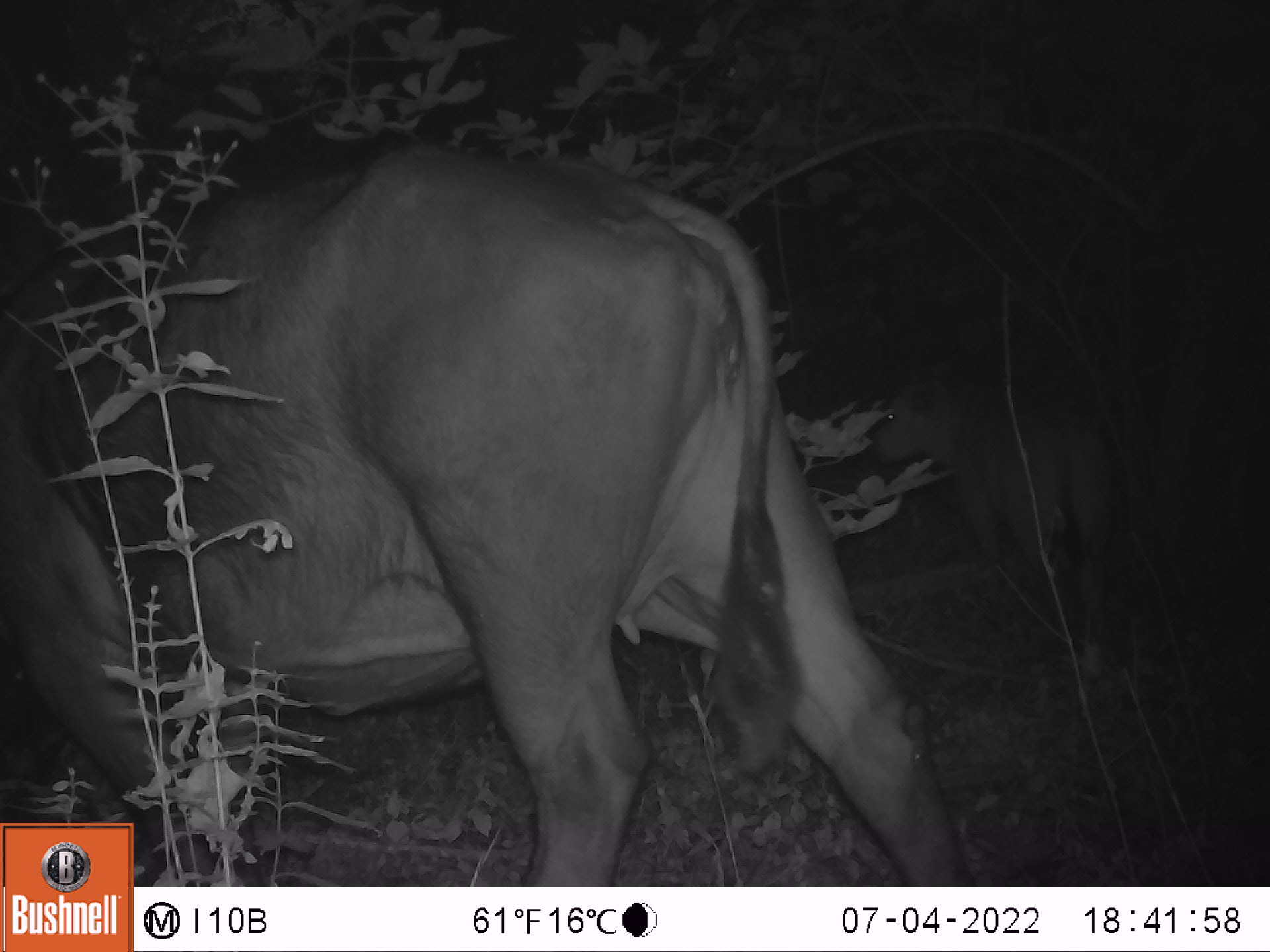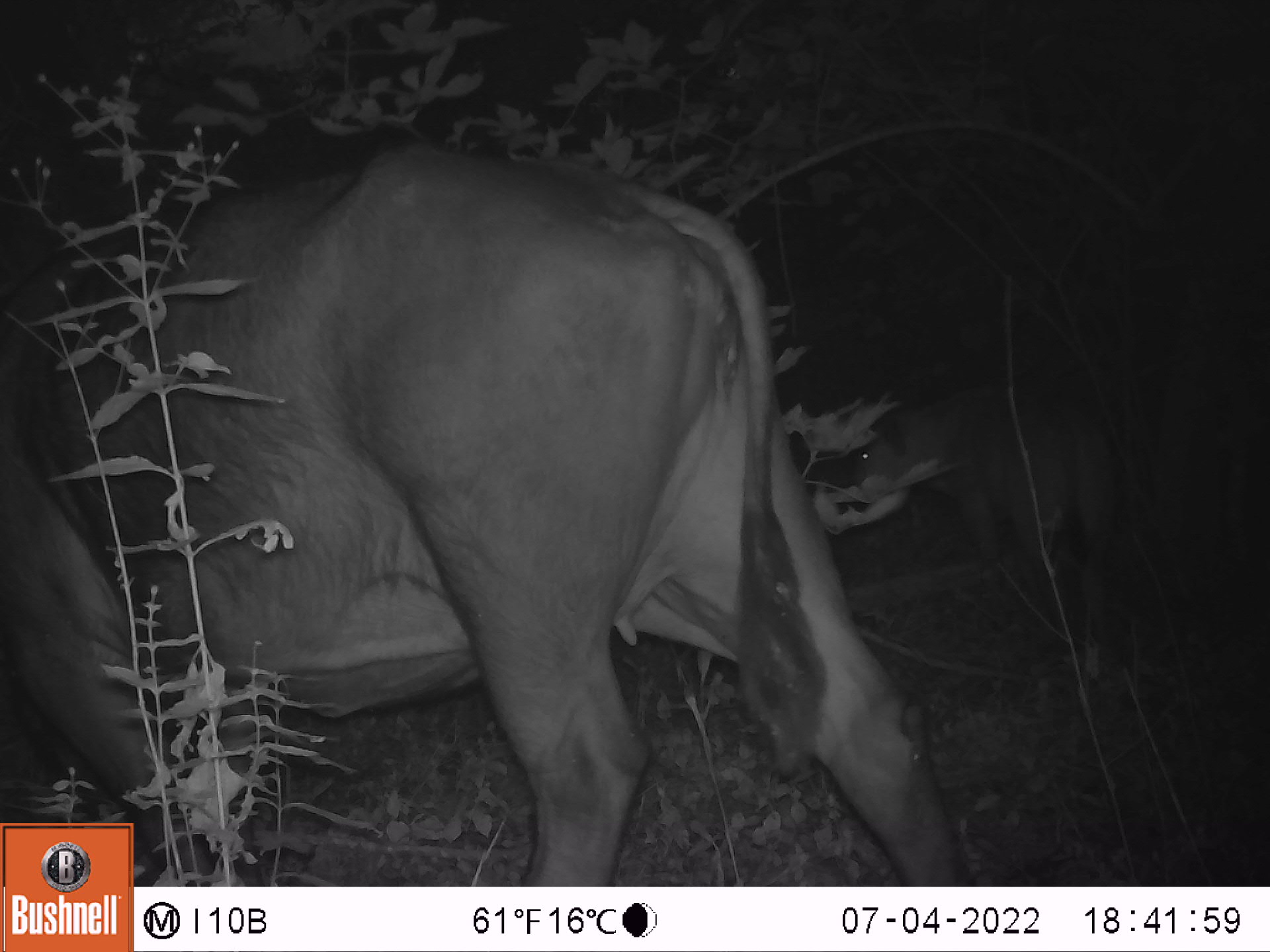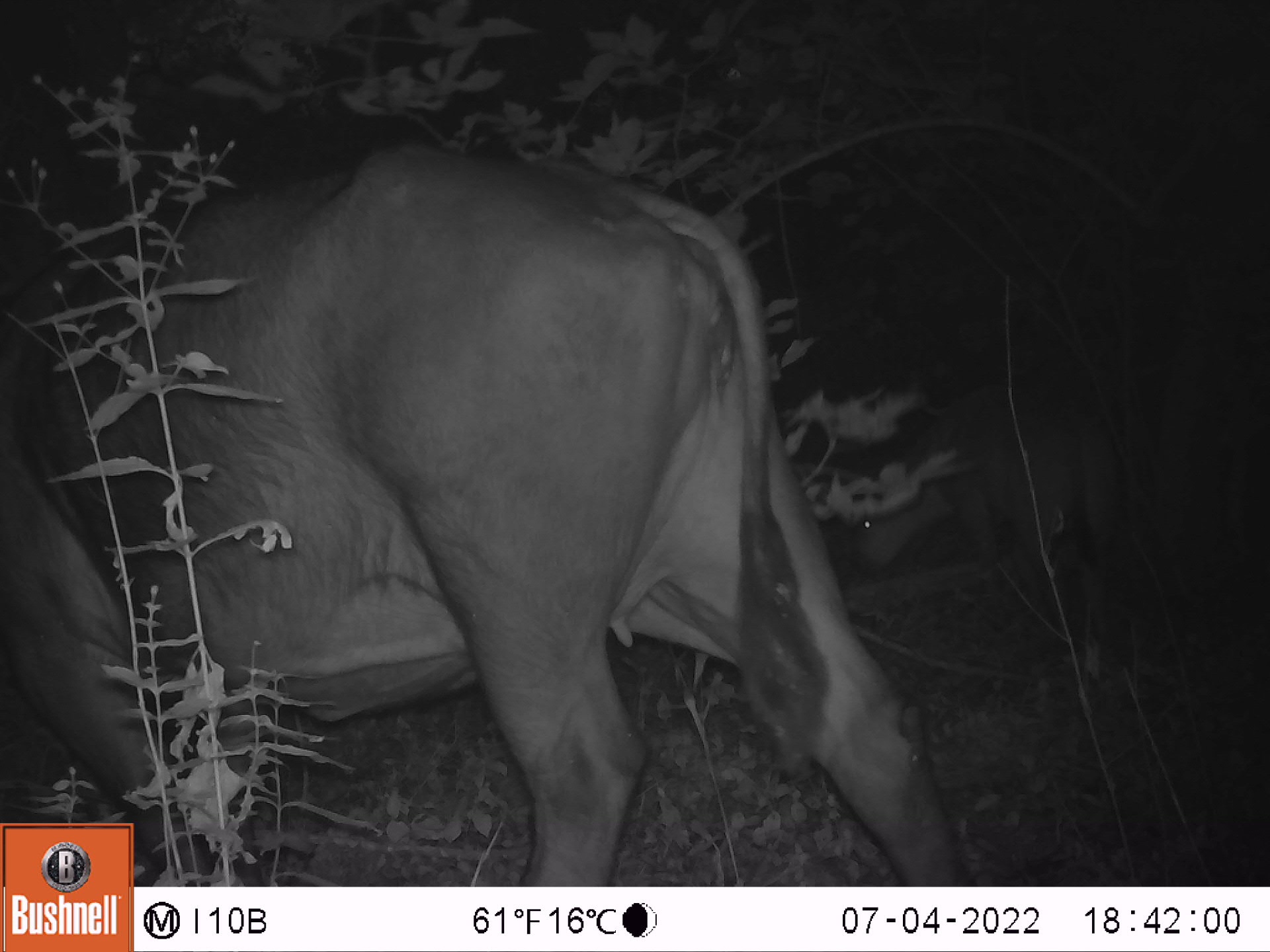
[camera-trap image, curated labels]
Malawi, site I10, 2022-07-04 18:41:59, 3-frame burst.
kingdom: Animalia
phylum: Chordata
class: Mammalia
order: Artiodactyla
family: Bovidae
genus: Syncerus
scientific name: Syncerus caffer caffer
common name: cape buffalo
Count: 2.